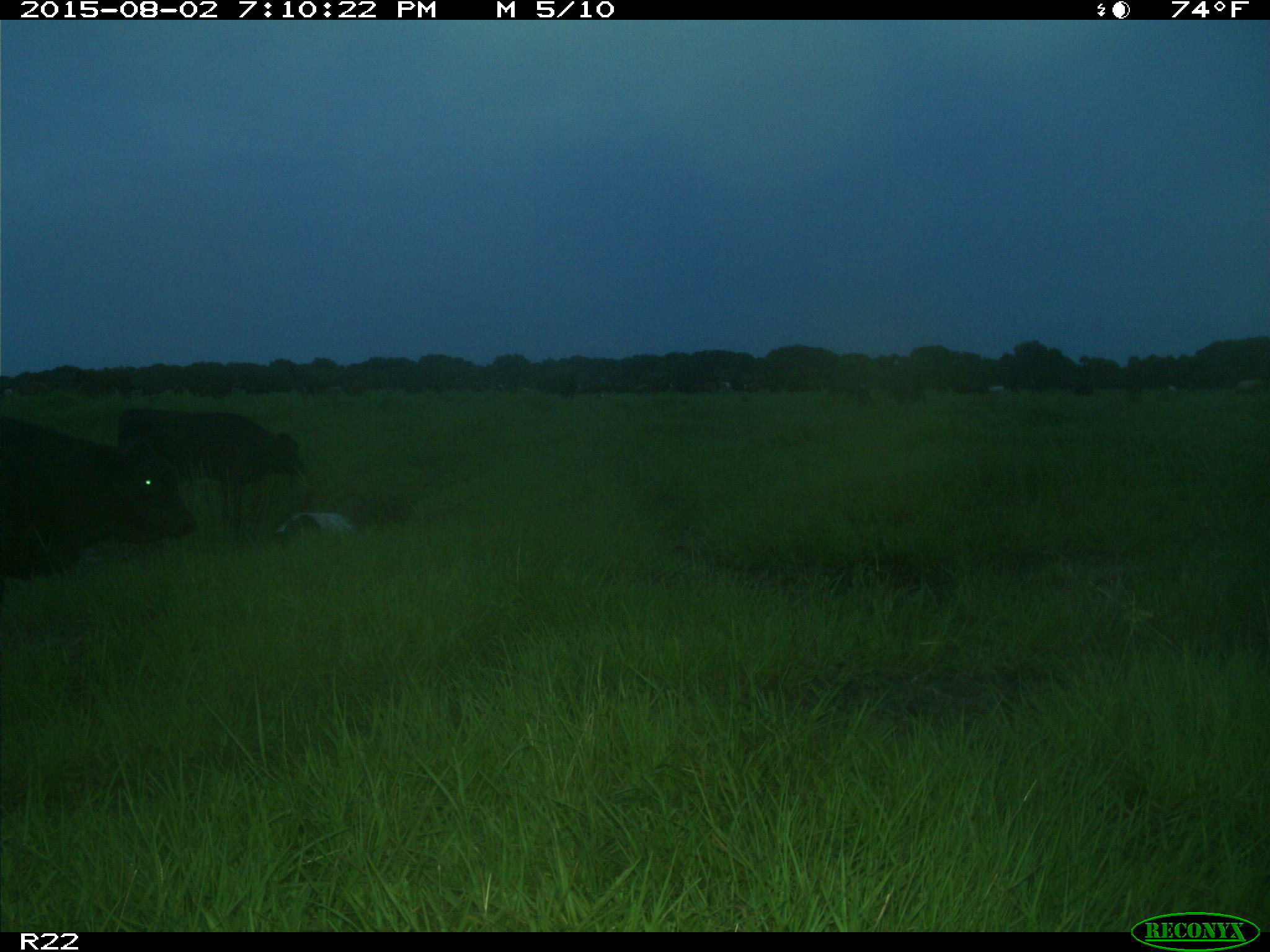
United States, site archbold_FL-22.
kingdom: Animalia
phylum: Chordata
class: Mammalia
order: Artiodactyla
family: Bovidae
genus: Bos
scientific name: Bos taurus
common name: domestic cow